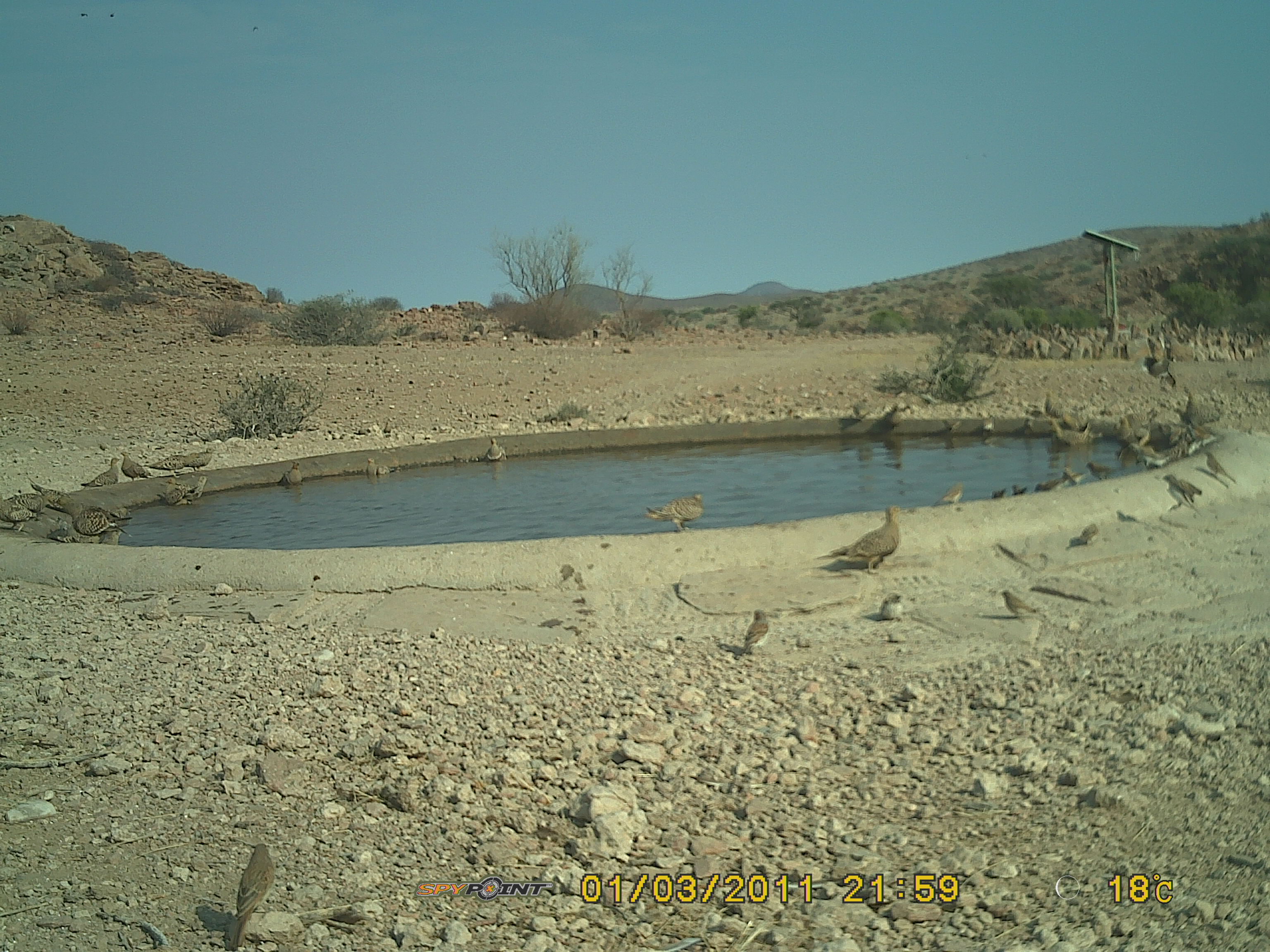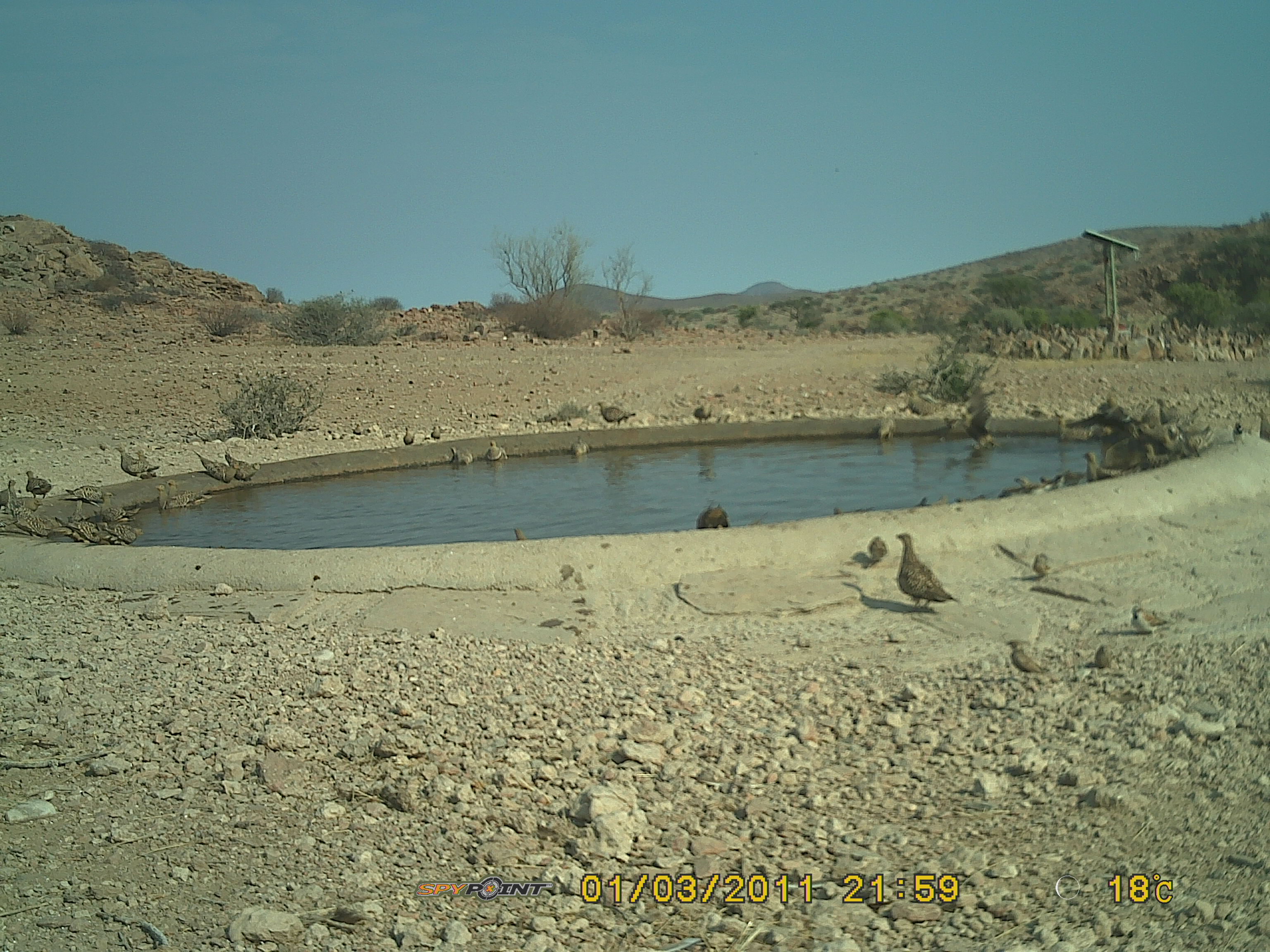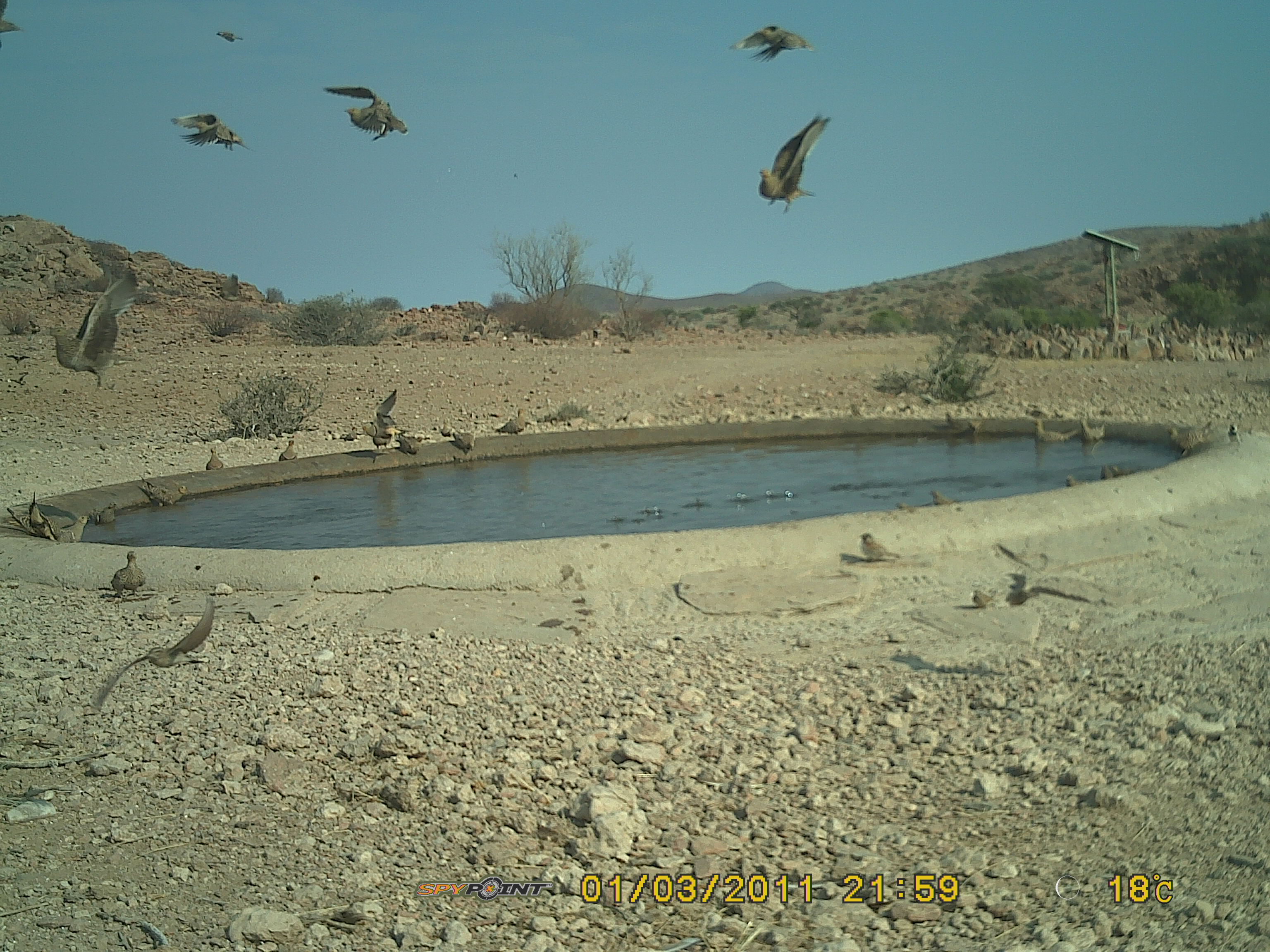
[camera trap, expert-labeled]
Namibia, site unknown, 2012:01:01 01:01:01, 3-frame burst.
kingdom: Animalia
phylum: Chordata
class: Aves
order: Pterocliformes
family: Pteroclidae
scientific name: Pteroclidae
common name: sandgrouse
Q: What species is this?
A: Pteroclidae (sandgrouse).